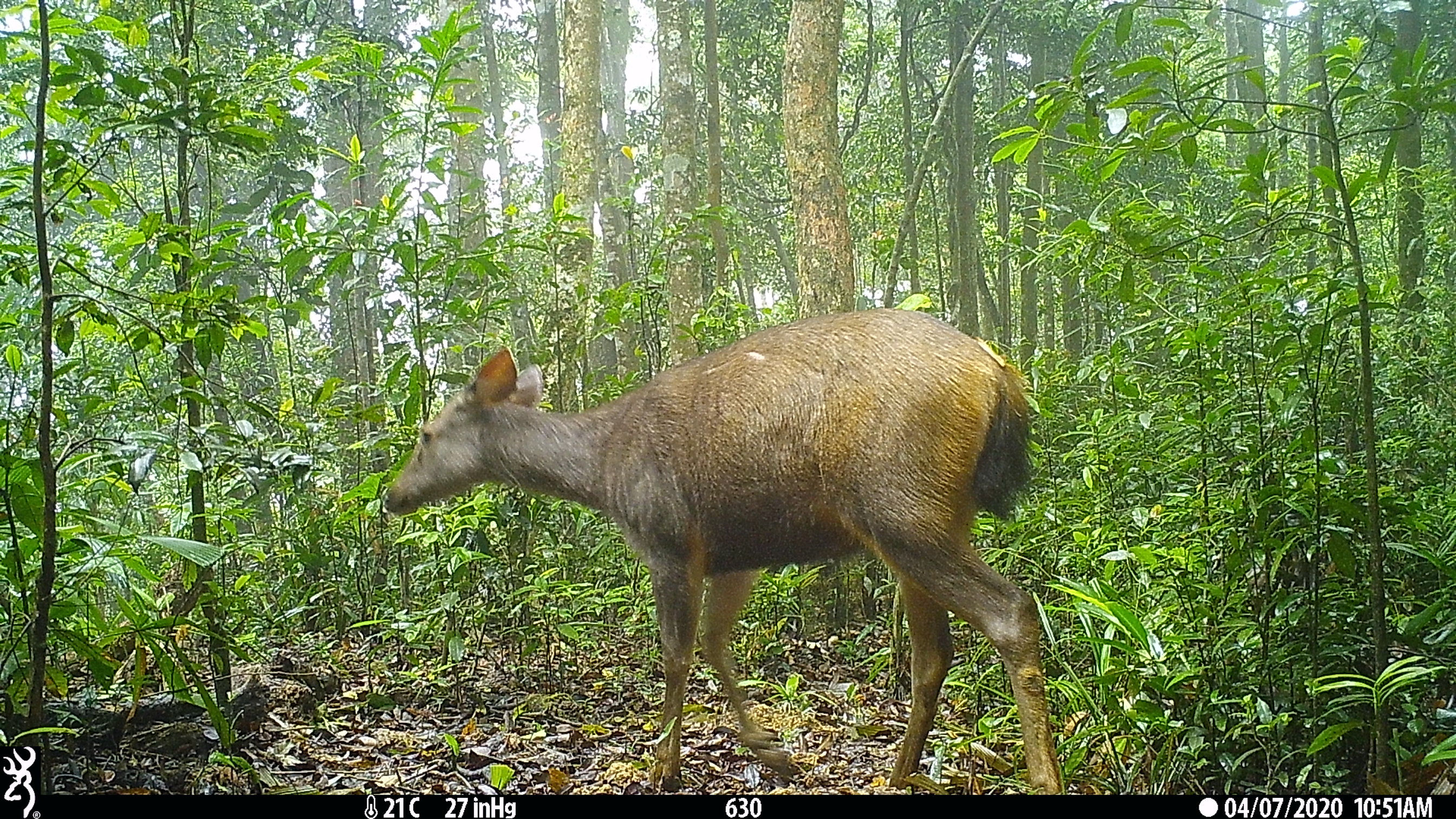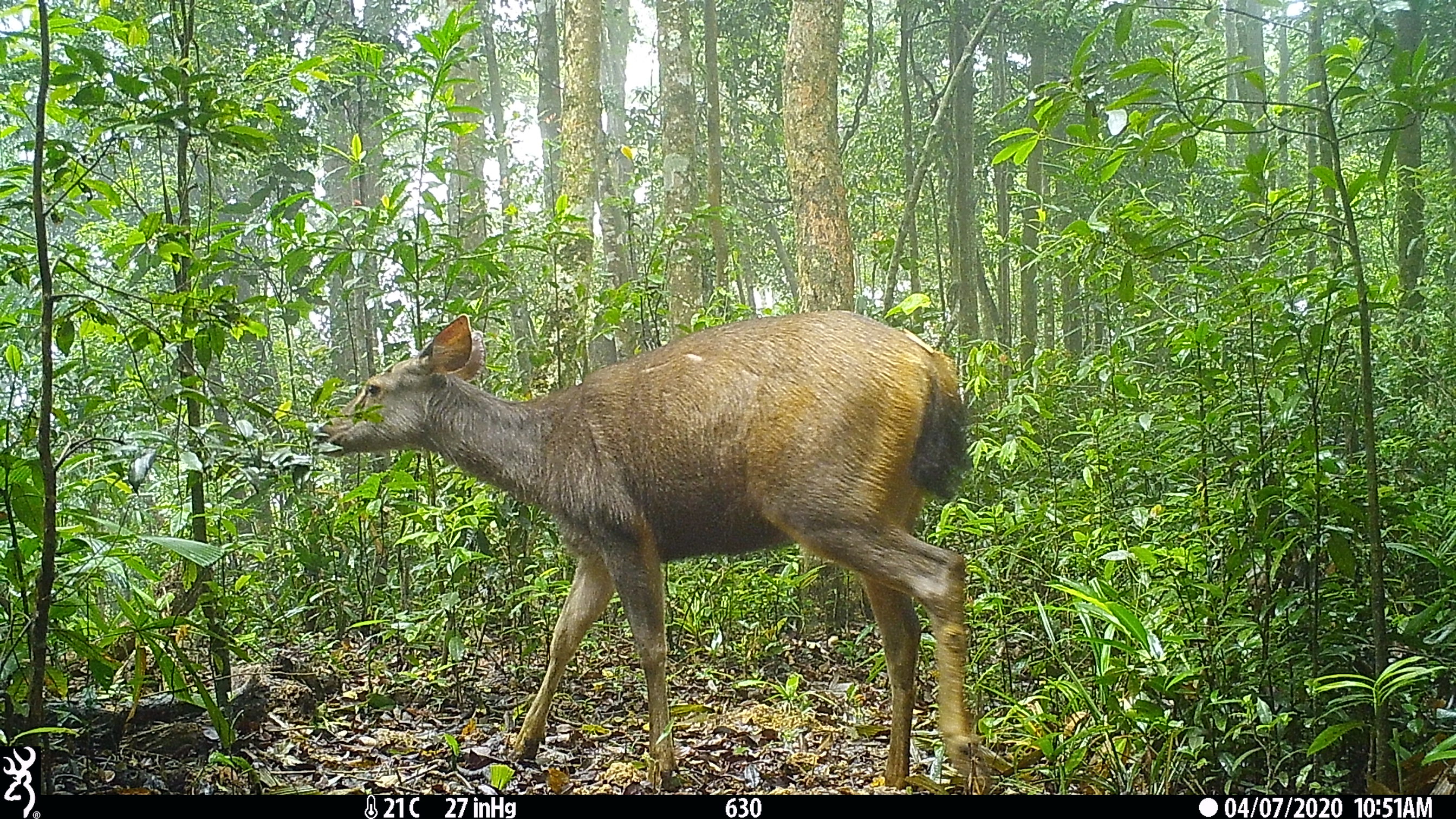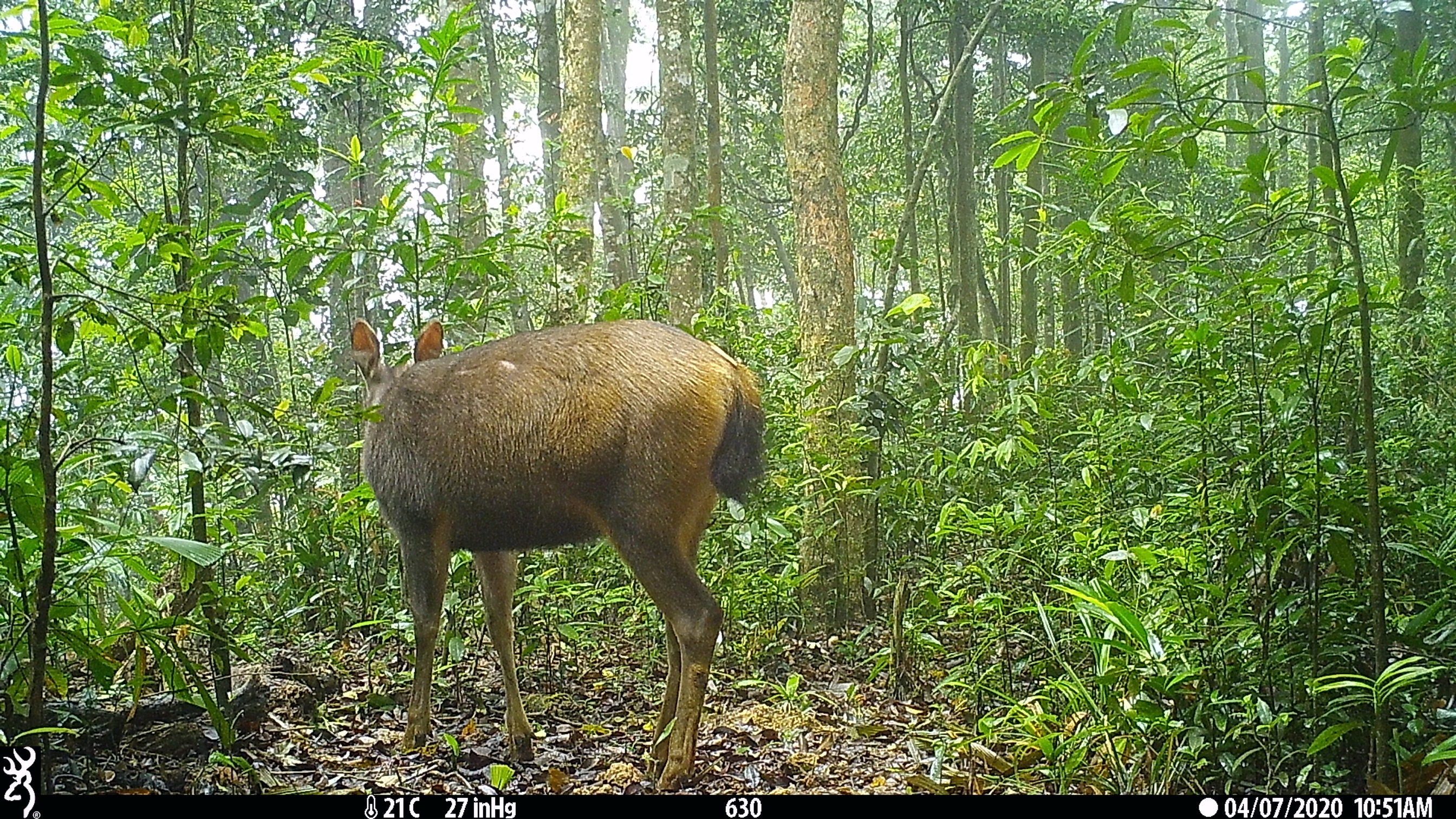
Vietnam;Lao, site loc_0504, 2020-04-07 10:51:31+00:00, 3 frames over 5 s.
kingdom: Animalia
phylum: Chordata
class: Mammalia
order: Artiodactyla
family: Cervidae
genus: Rusa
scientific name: Rusa unicolor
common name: sambar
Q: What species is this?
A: Sambar (Rusa unicolor).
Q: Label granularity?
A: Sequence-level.